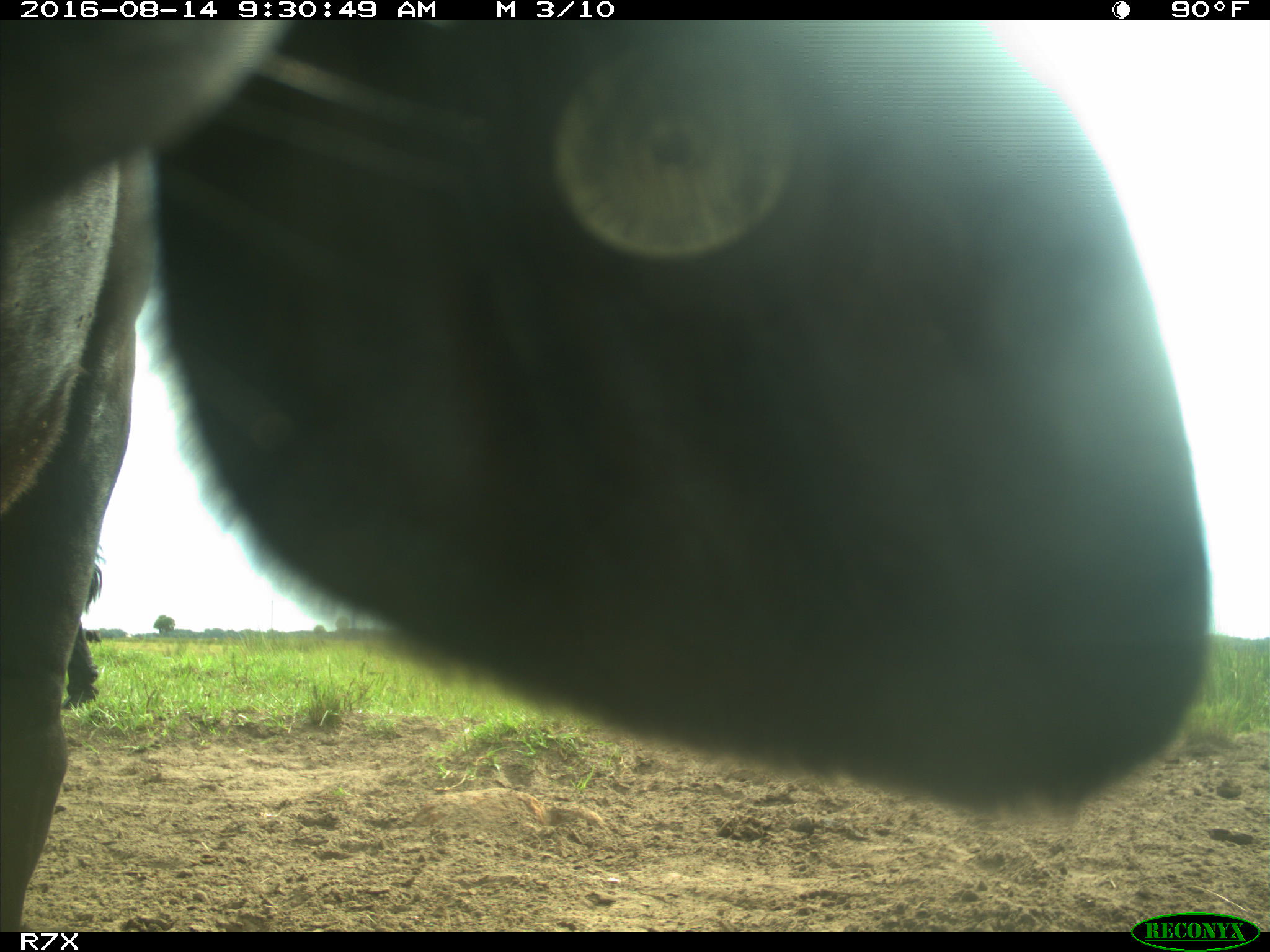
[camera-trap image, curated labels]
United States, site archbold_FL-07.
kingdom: Animalia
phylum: Chordata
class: Mammalia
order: Artiodactyla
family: Bovidae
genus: Bos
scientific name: Bos taurus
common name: domestic cow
Bos taurus (domestic cow).